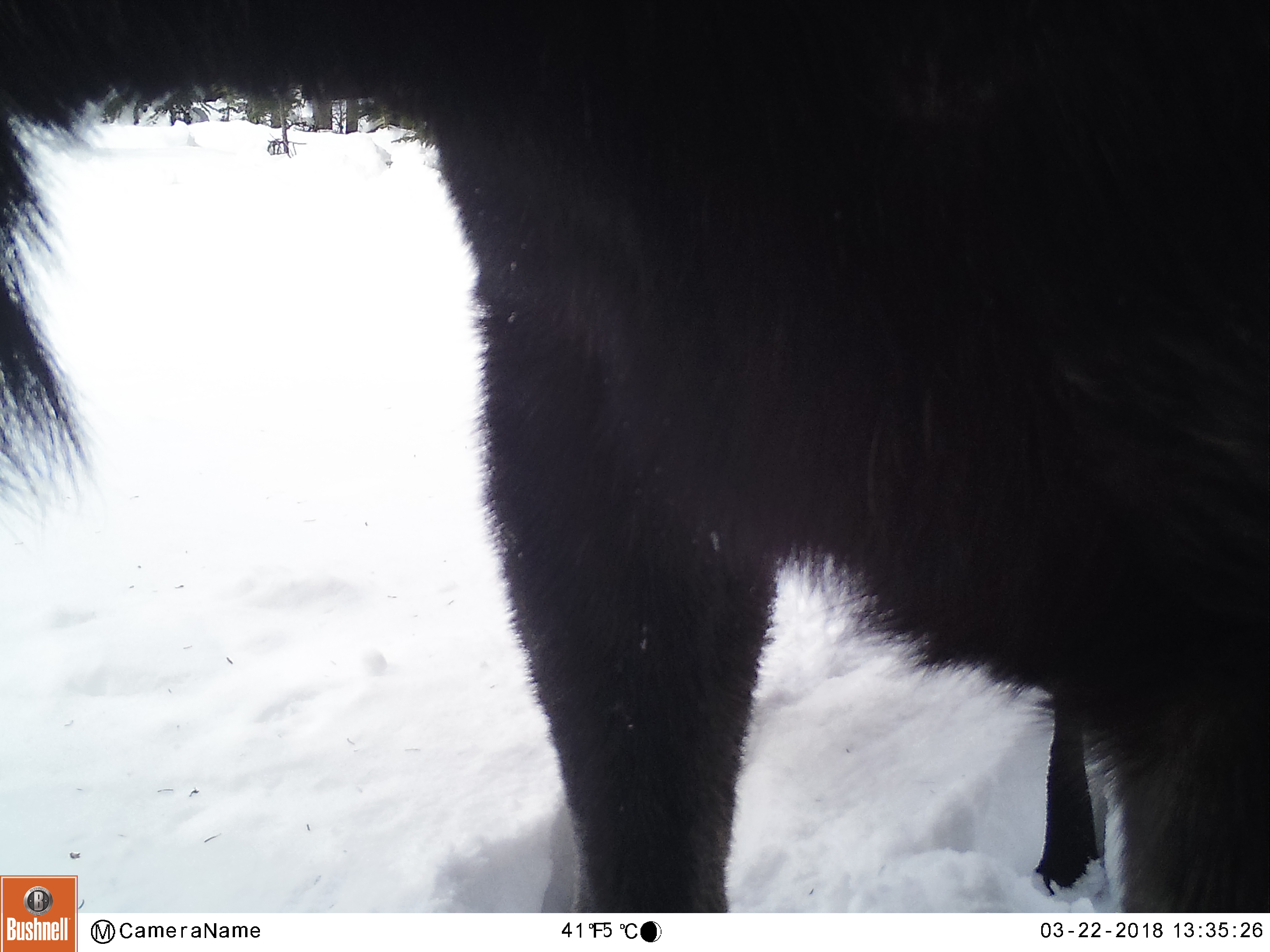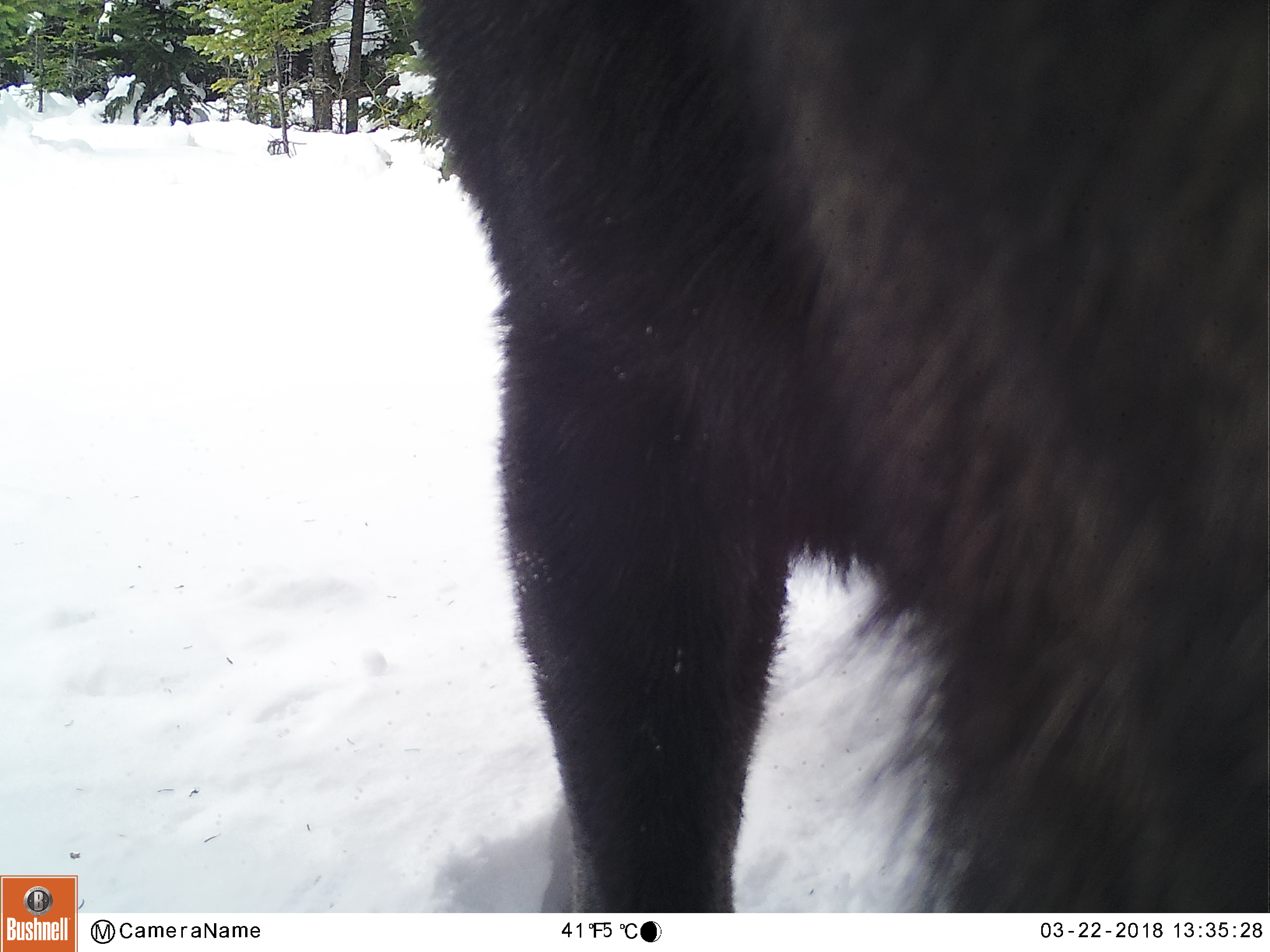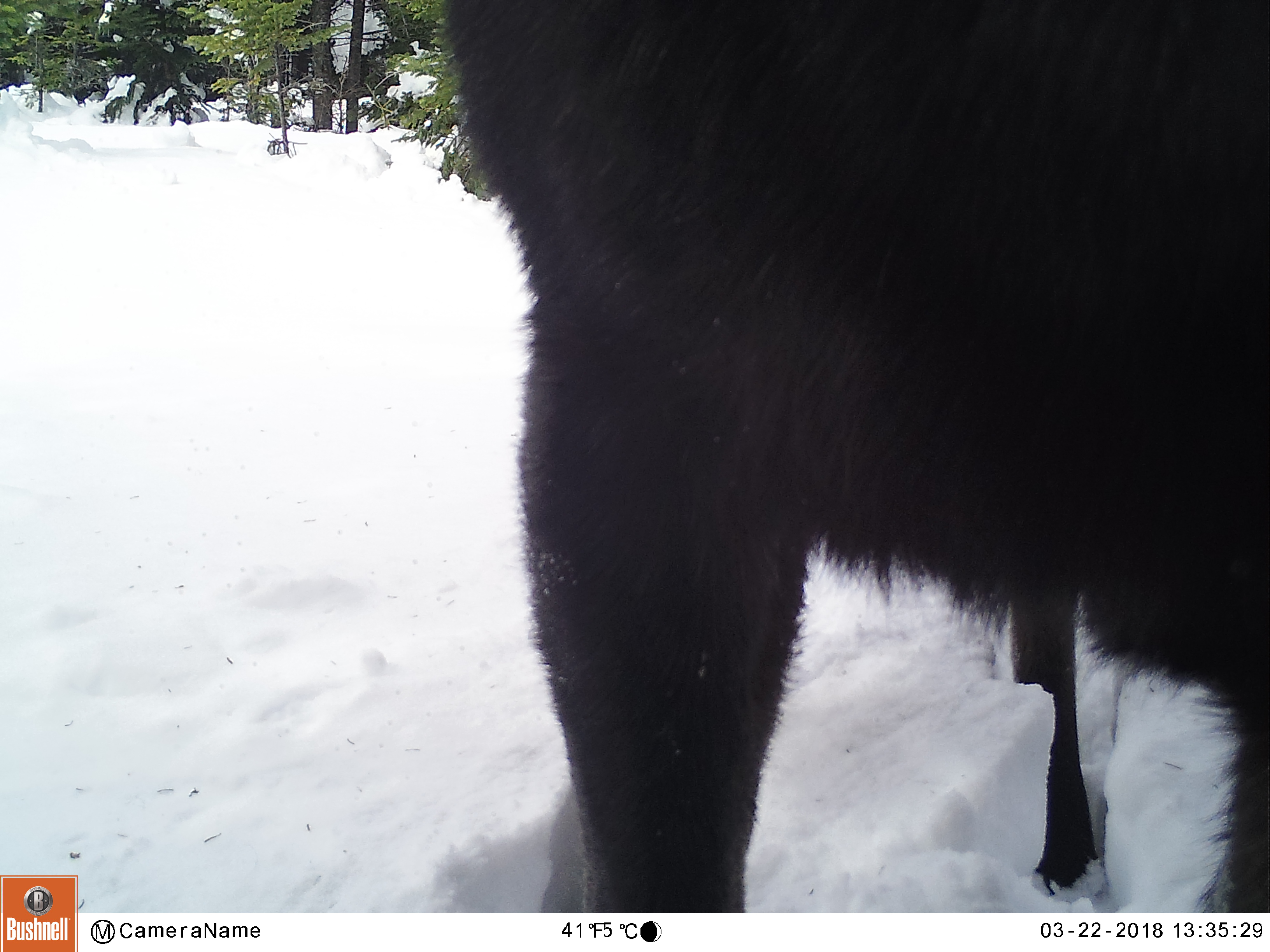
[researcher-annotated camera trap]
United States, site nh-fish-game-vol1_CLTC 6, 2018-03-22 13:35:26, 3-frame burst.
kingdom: Animalia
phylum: Chordata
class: Mammalia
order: Artiodactyla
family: Cervidae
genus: Alces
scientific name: Alces alces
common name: moose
Moose (Alces alces).